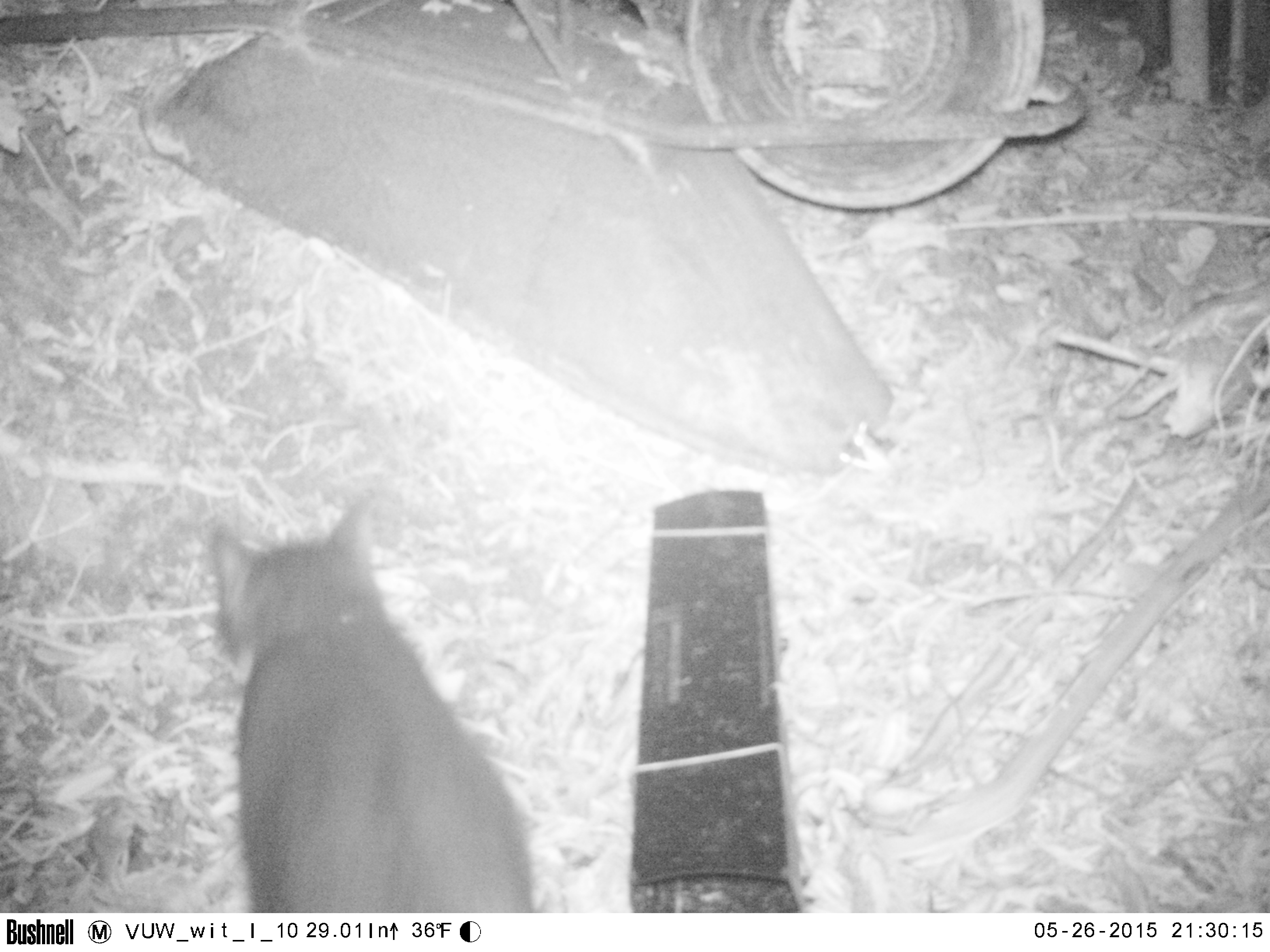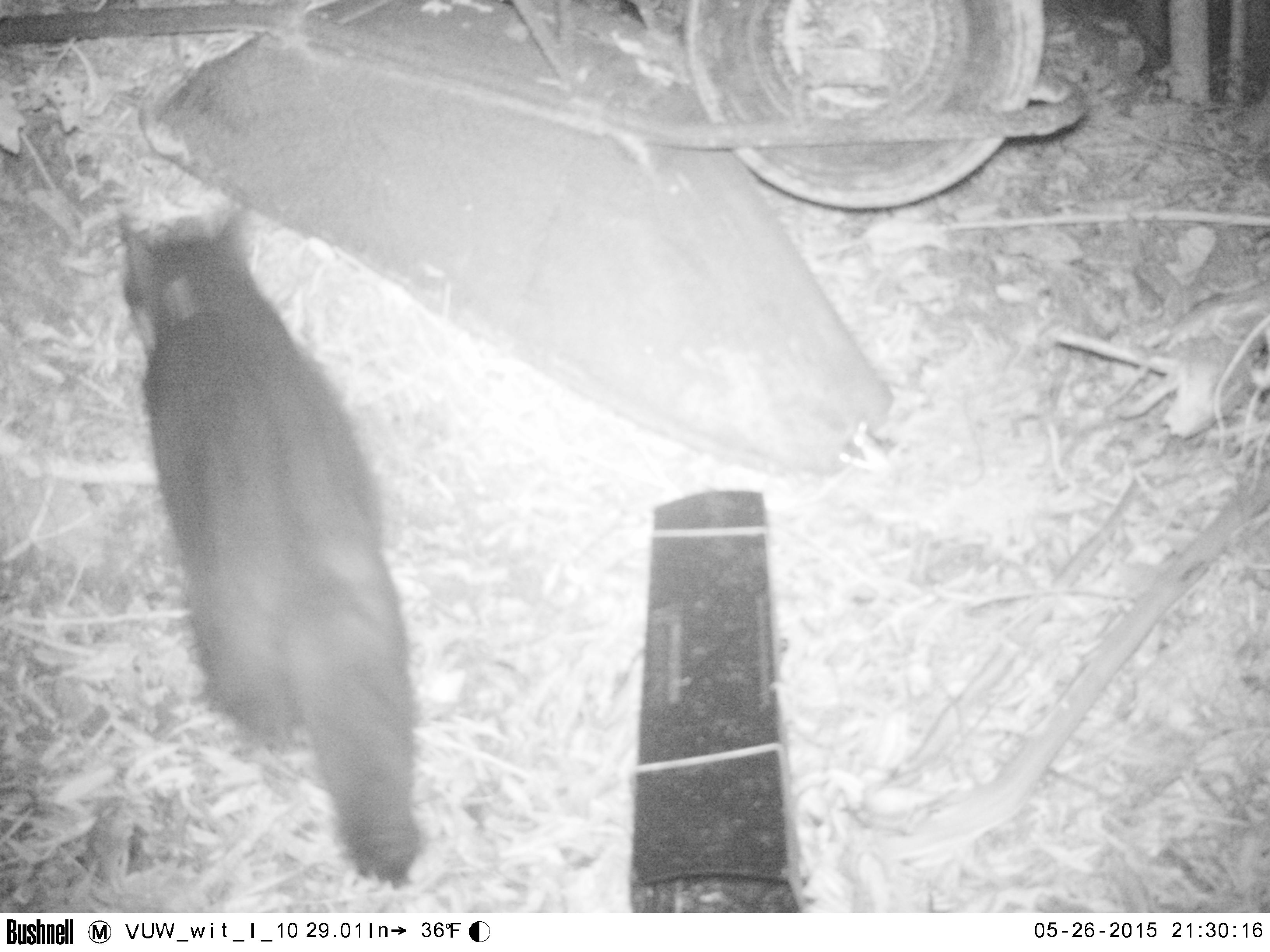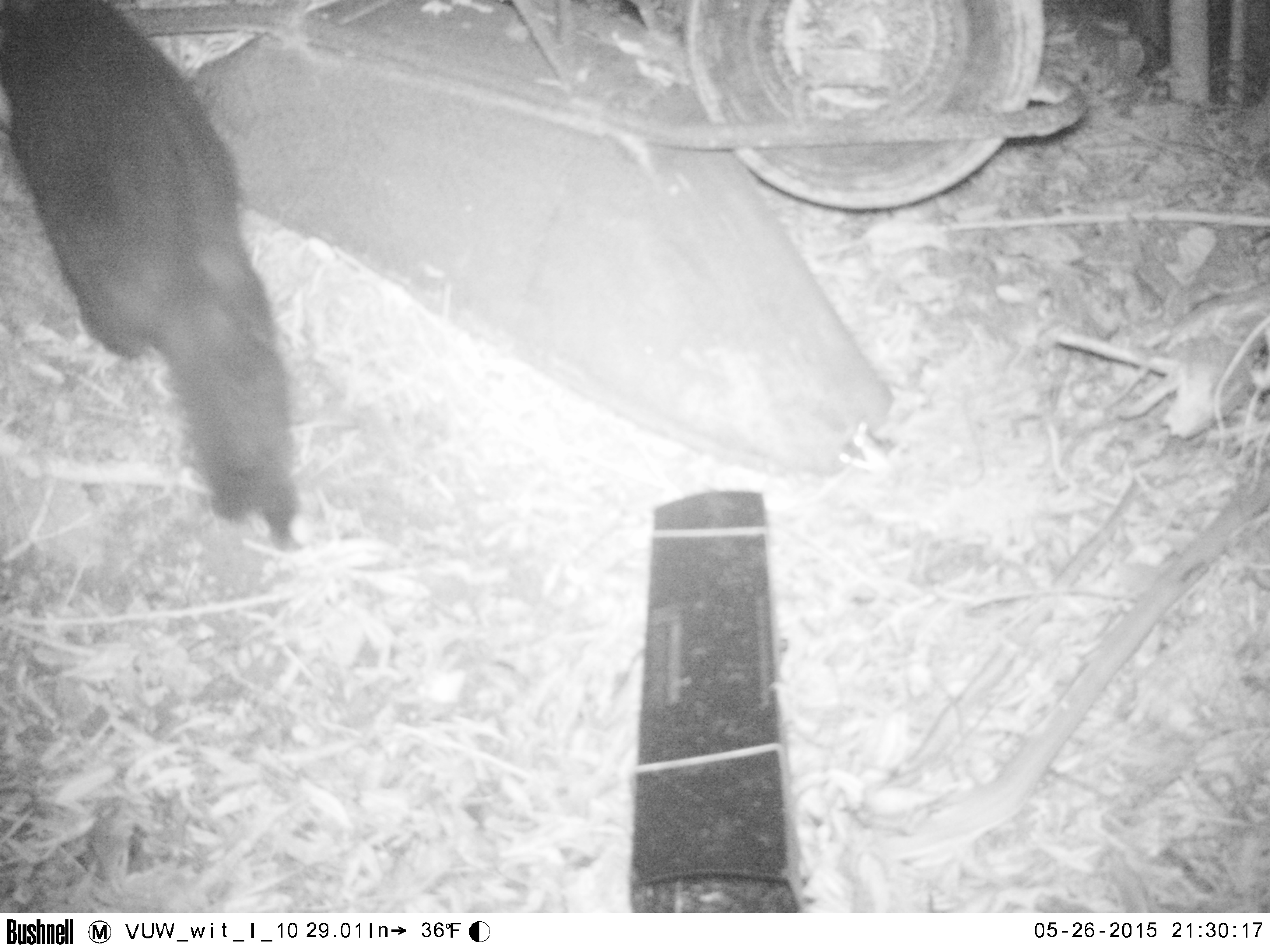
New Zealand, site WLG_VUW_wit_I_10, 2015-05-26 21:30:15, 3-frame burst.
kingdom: Animalia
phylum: Chordata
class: Mammalia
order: Carnivora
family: Felidae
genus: Felis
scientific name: Felis catus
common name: domestic cat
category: cat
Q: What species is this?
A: Cat (domestic cat) (Felis catus).